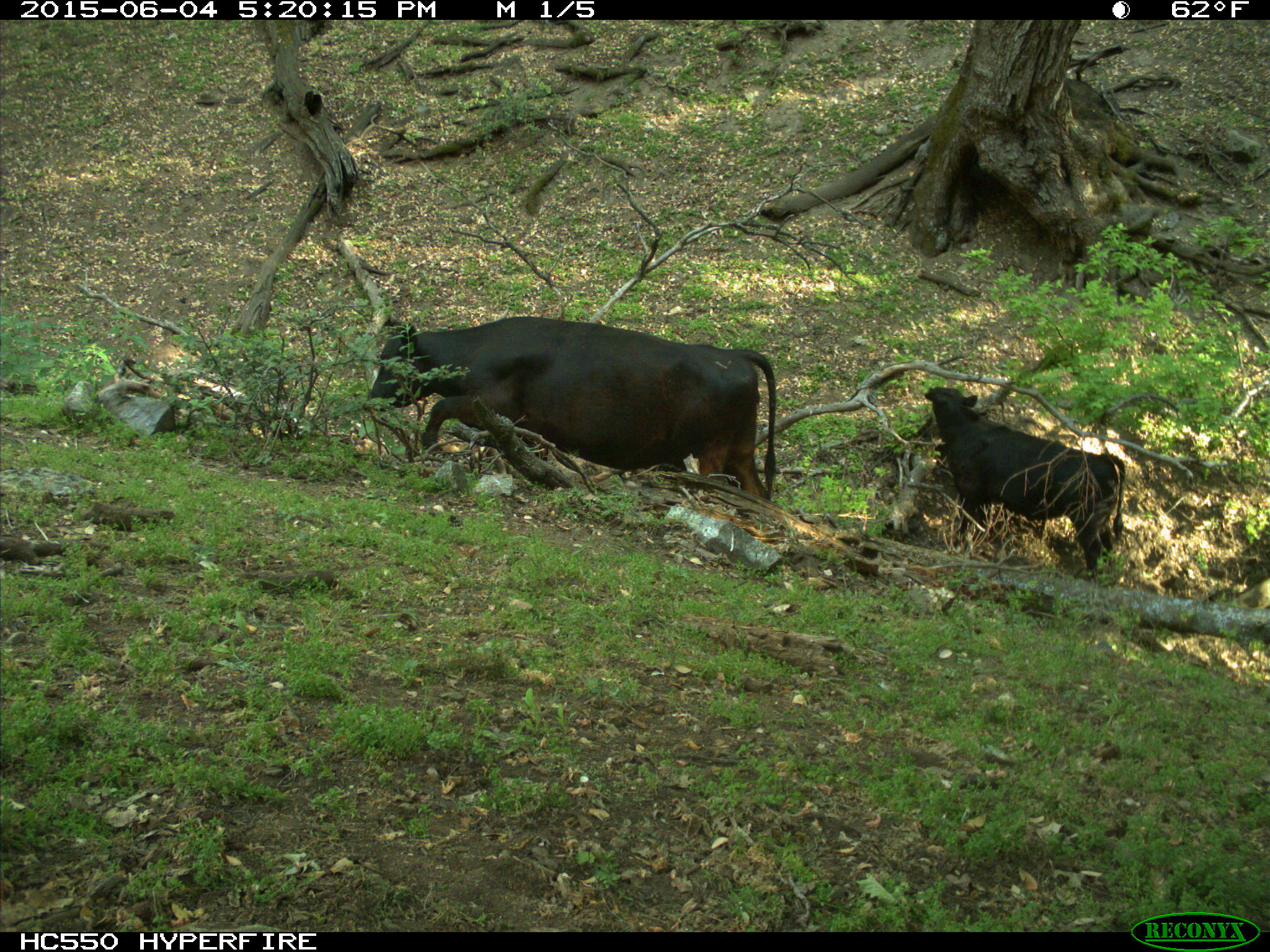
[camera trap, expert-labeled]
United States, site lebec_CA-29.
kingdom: Animalia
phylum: Chordata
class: Mammalia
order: Artiodactyla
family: Bovidae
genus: Bos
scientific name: Bos taurus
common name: domestic cow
Bos taurus (domestic cow).